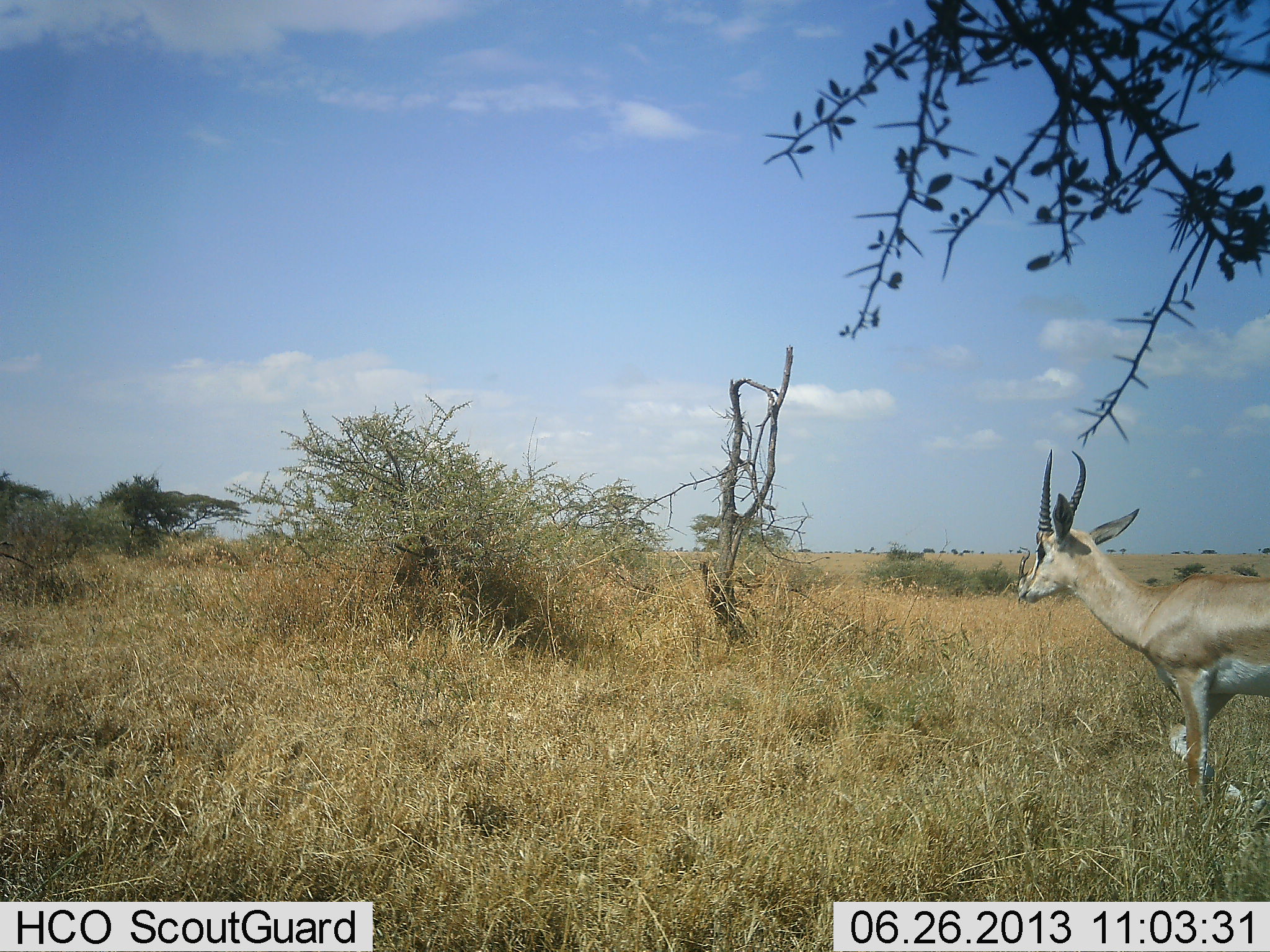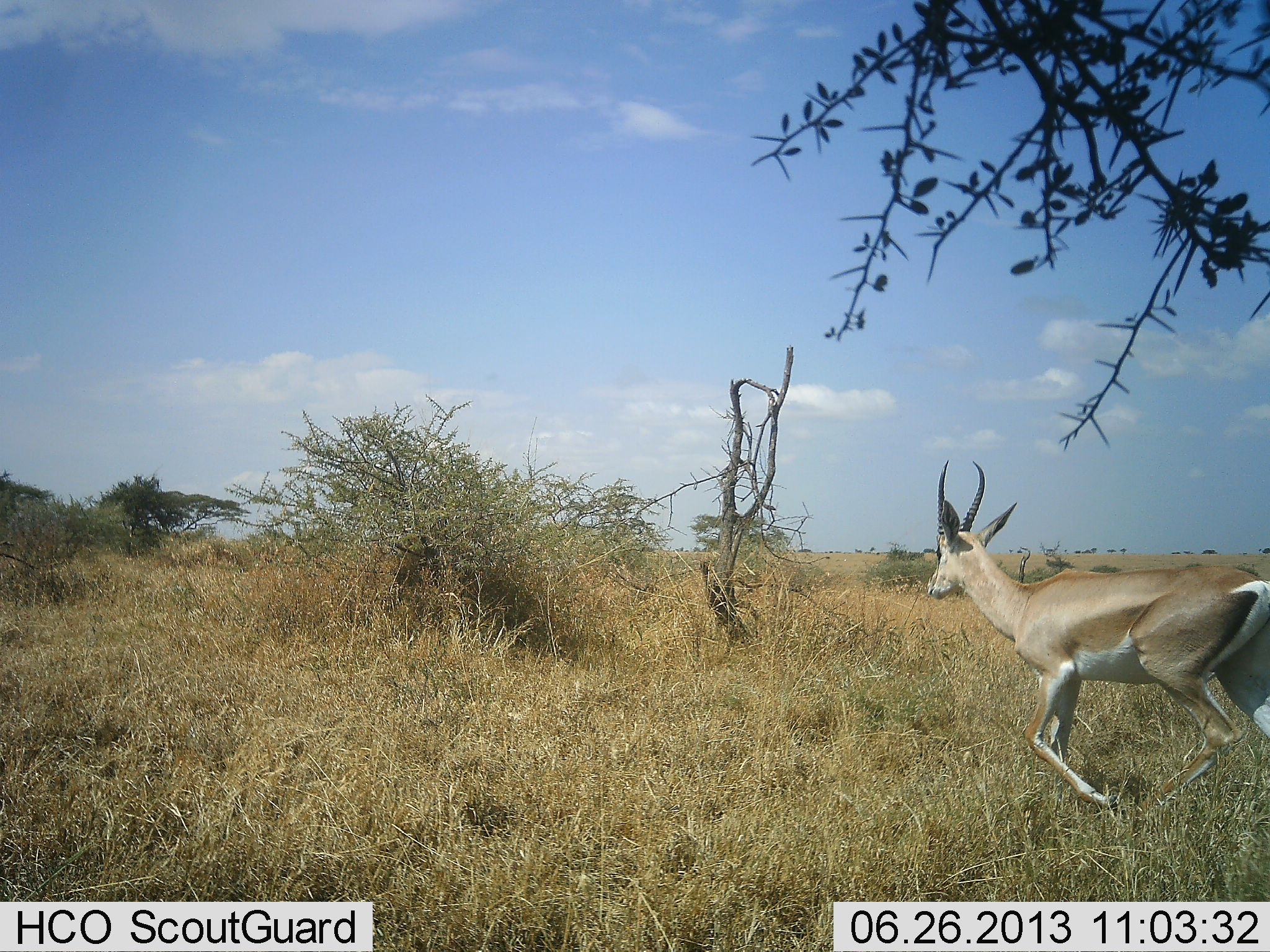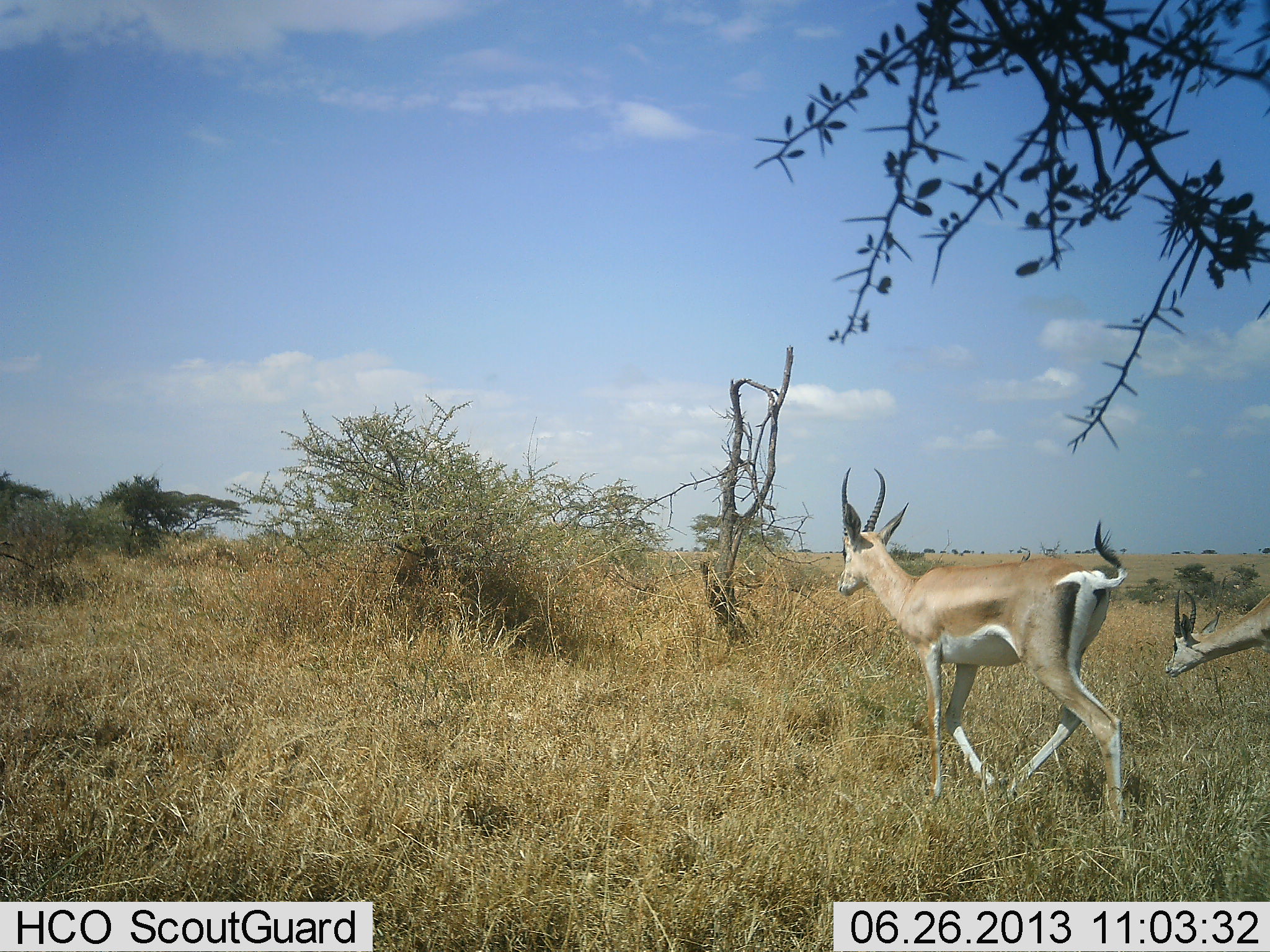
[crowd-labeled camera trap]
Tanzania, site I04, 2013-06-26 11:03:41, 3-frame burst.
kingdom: Animalia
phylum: Chordata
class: Mammalia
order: Artiodactyla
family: Bovidae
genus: Nanger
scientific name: Nanger granti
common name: grant's gazelle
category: gazellegrants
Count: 2.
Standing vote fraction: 0%.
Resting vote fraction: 0%.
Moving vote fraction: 100%.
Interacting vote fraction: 0%.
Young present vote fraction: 0%.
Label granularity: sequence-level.